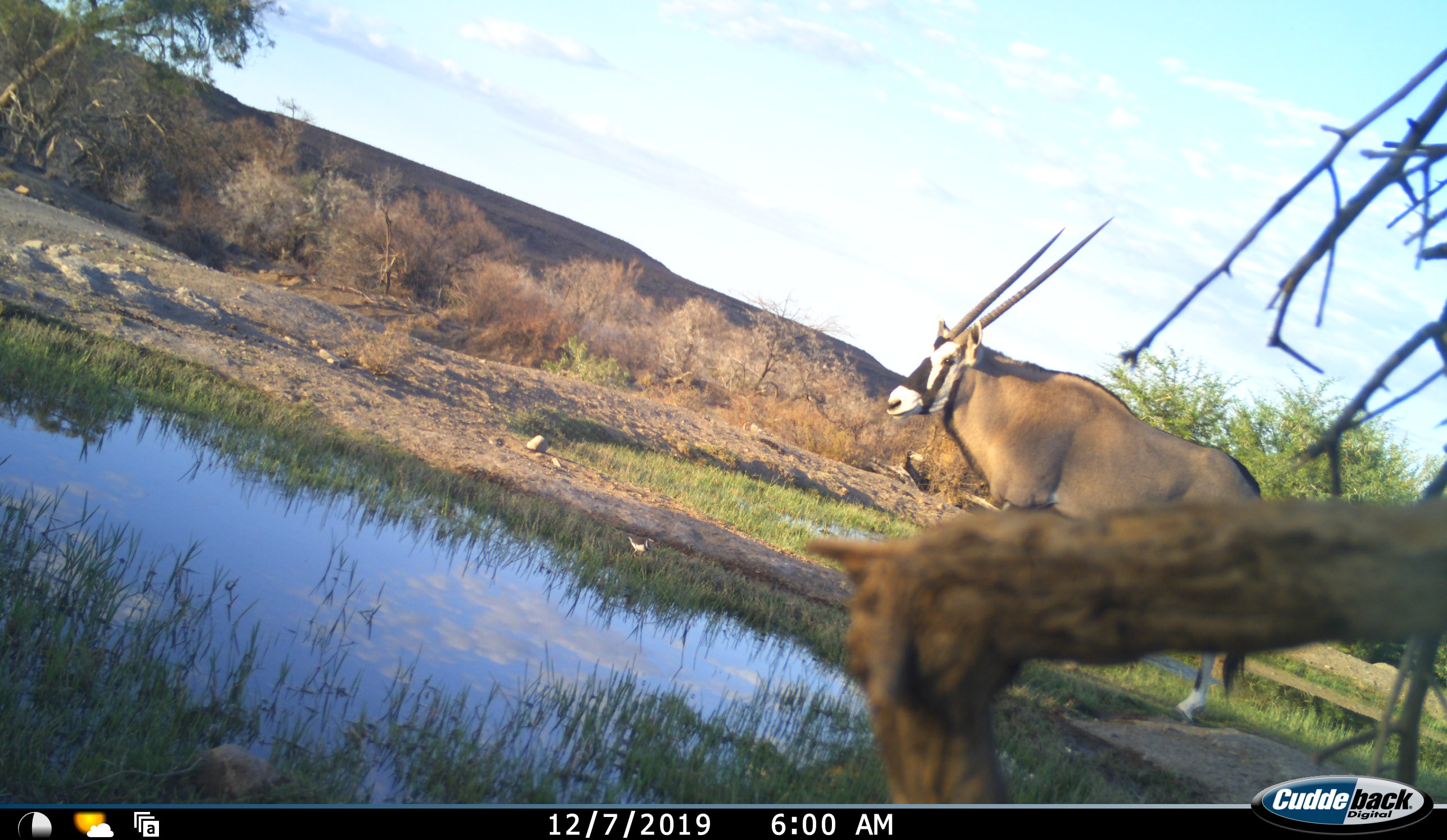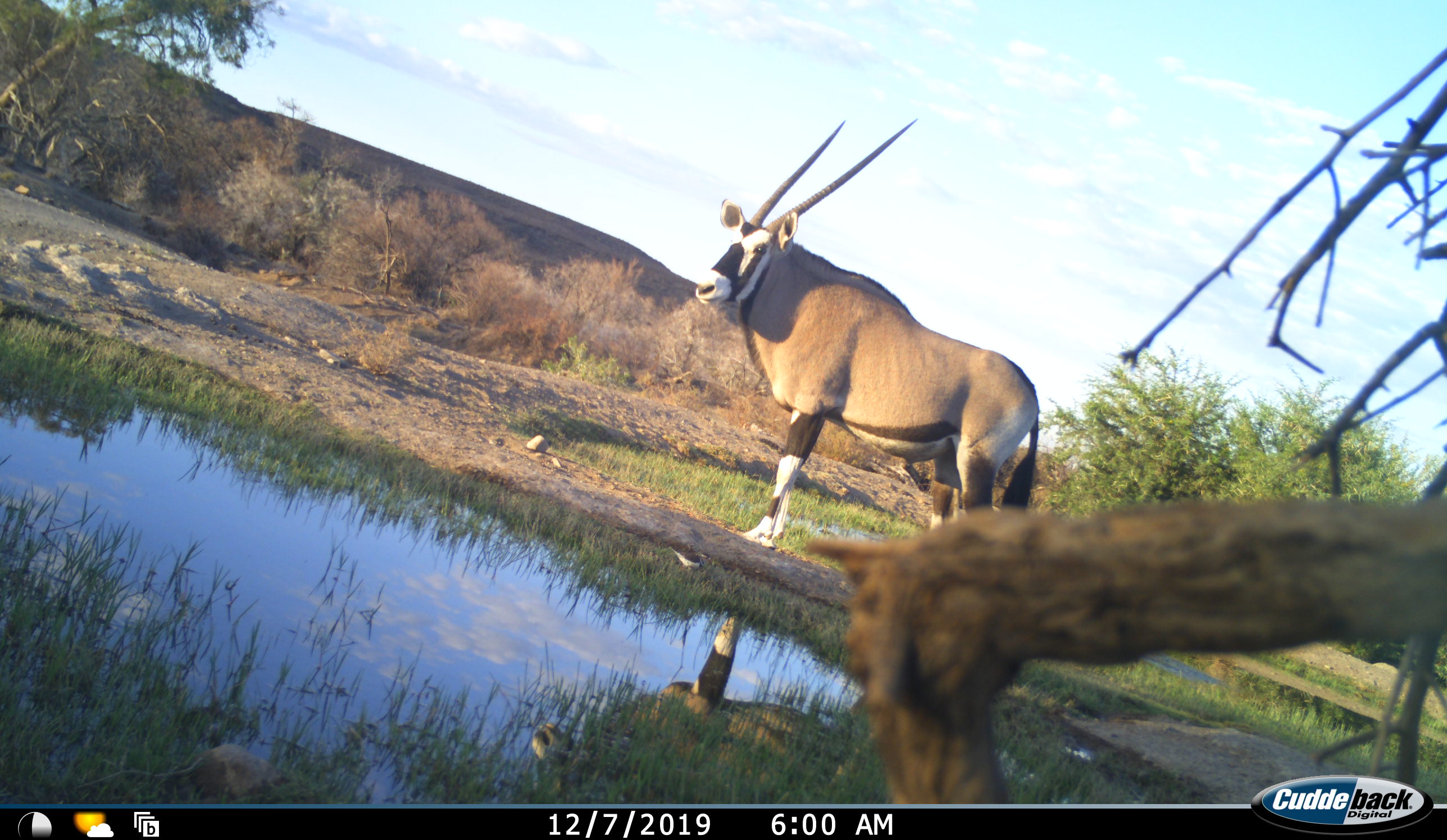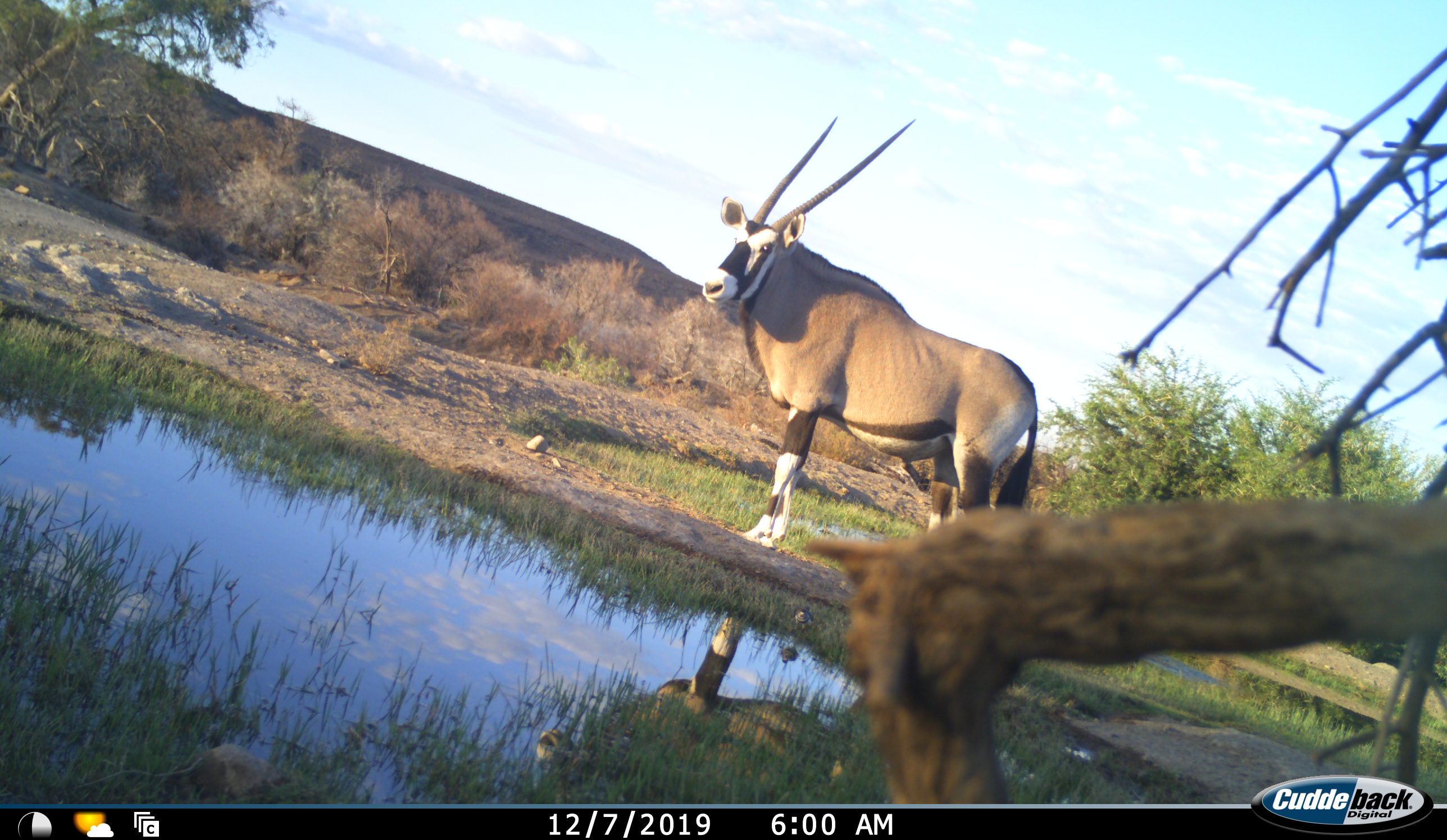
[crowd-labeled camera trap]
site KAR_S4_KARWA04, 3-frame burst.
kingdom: Animalia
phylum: Chordata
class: Mammalia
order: Artiodactyla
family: Bovidae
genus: Oryx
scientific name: Oryx gazella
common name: gemsbok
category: oryx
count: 1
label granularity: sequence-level